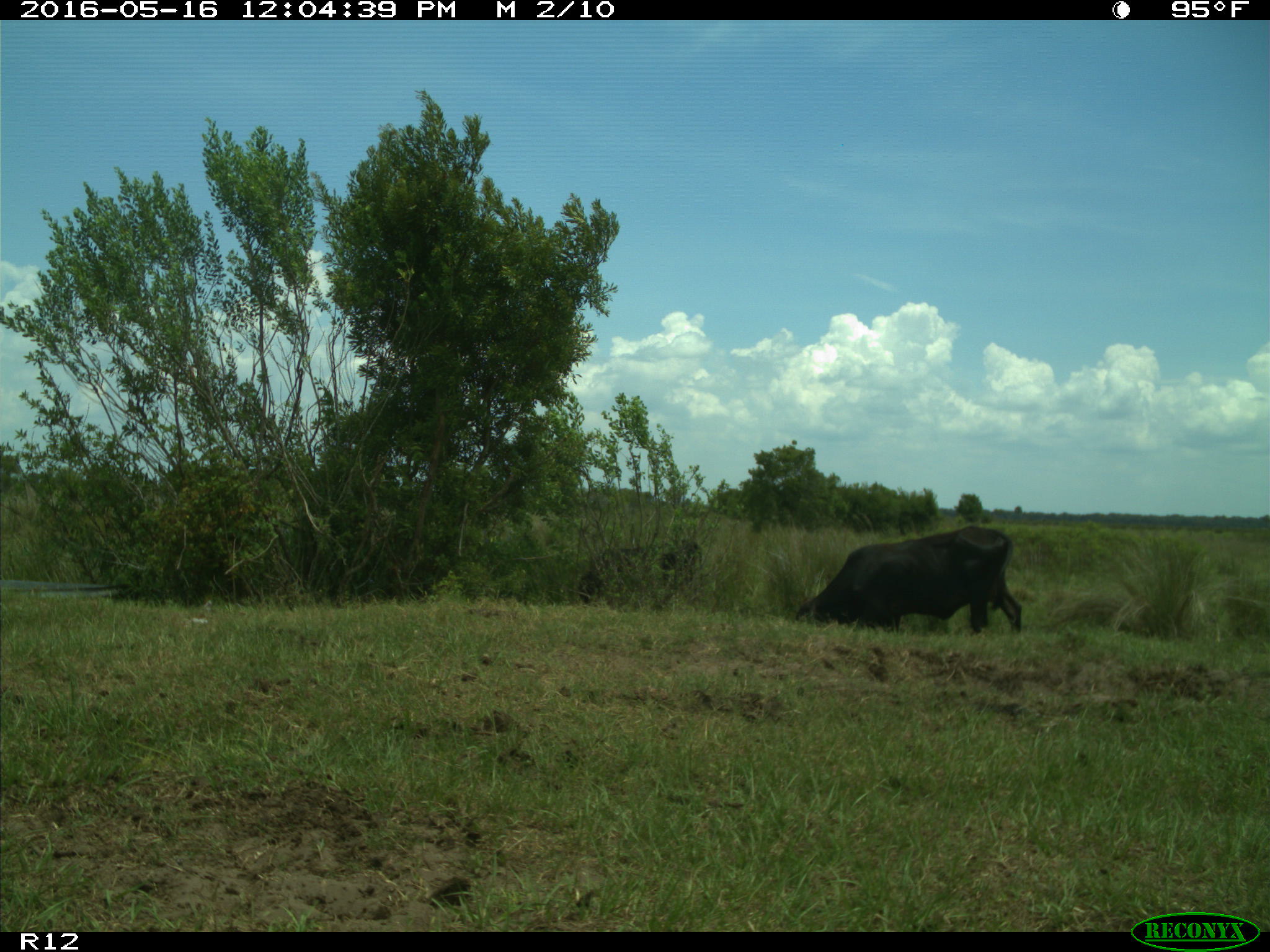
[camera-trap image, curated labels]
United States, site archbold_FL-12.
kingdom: Animalia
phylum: Chordata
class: Mammalia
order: Artiodactyla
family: Bovidae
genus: Bos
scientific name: Bos taurus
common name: domestic cow